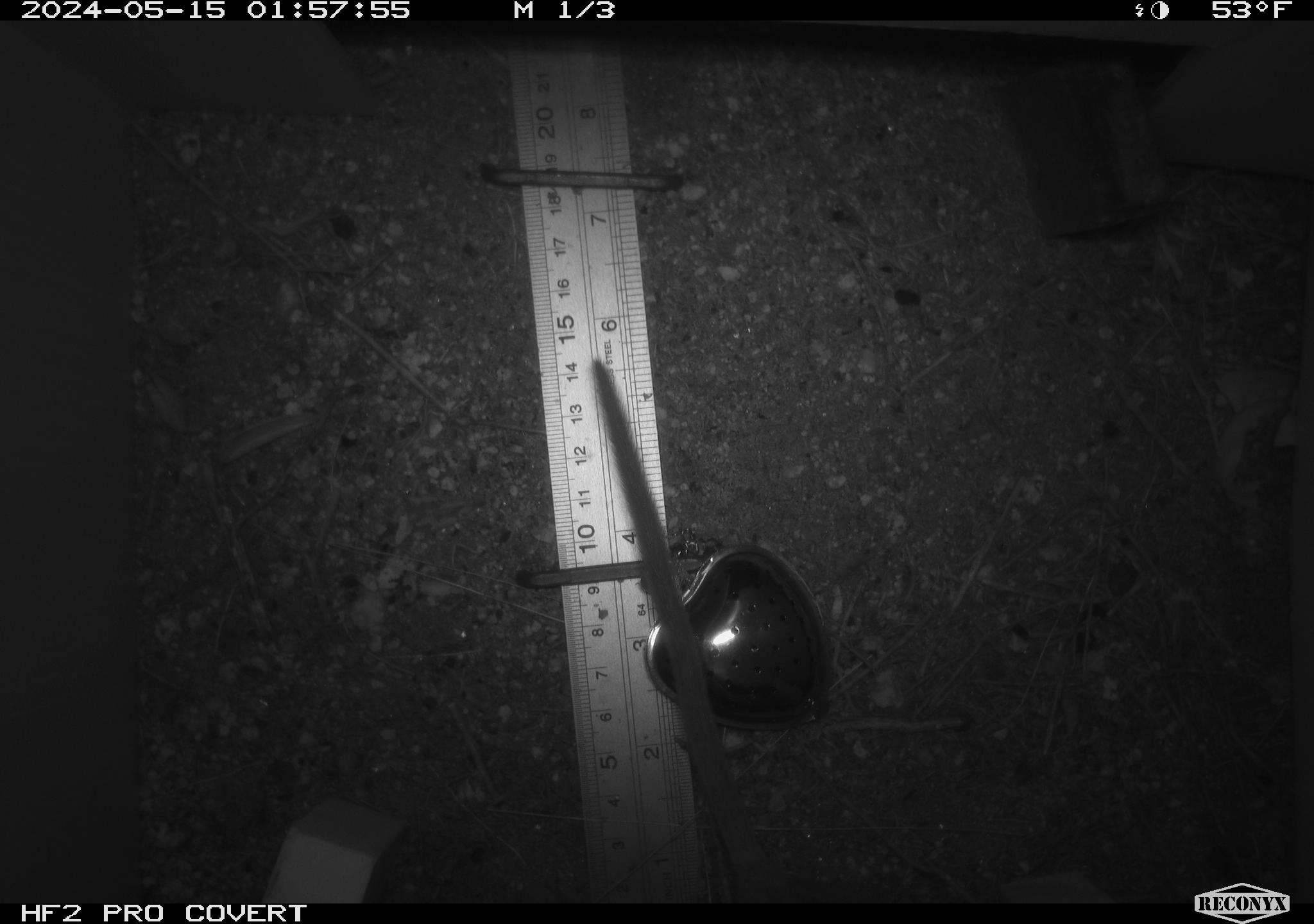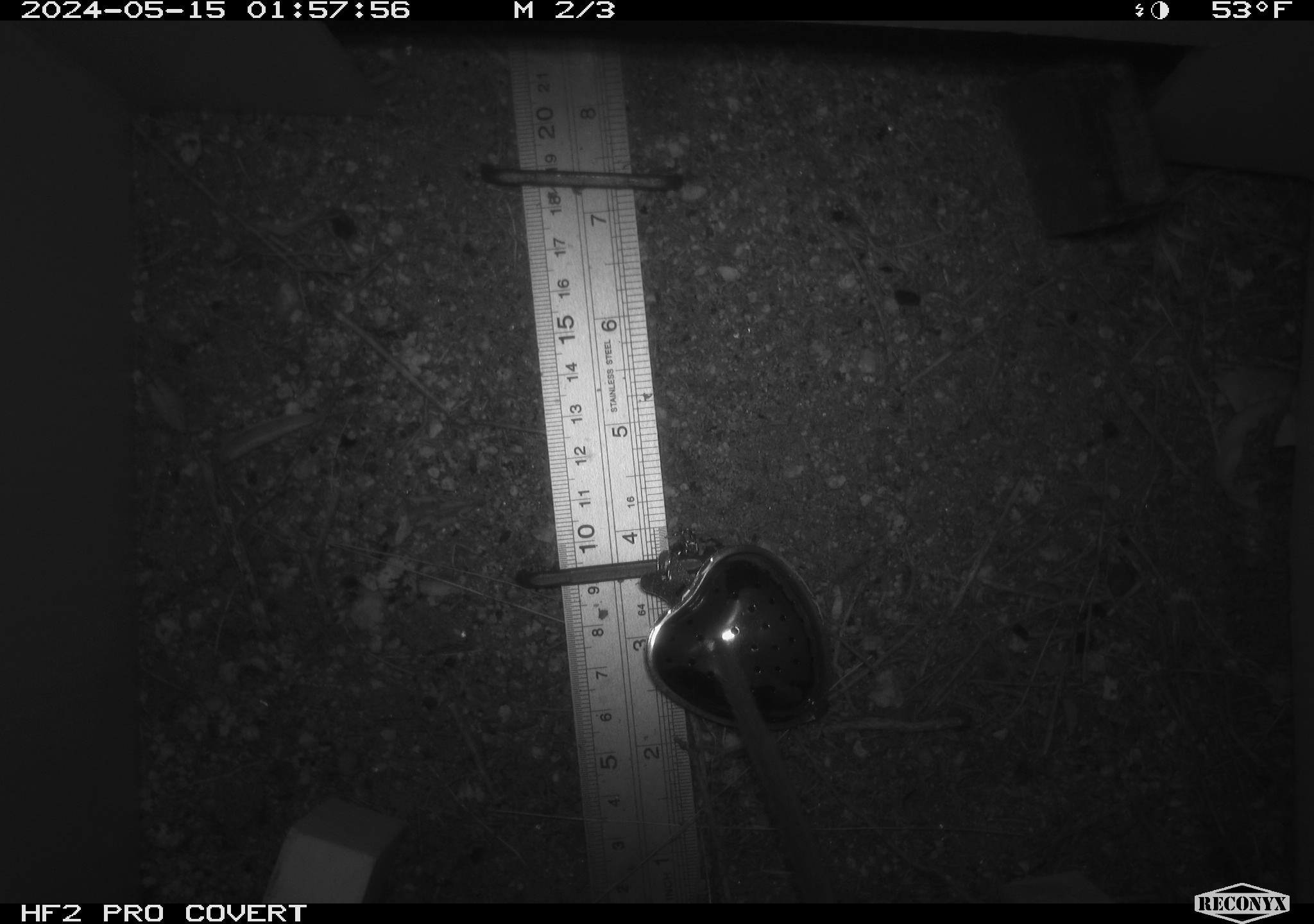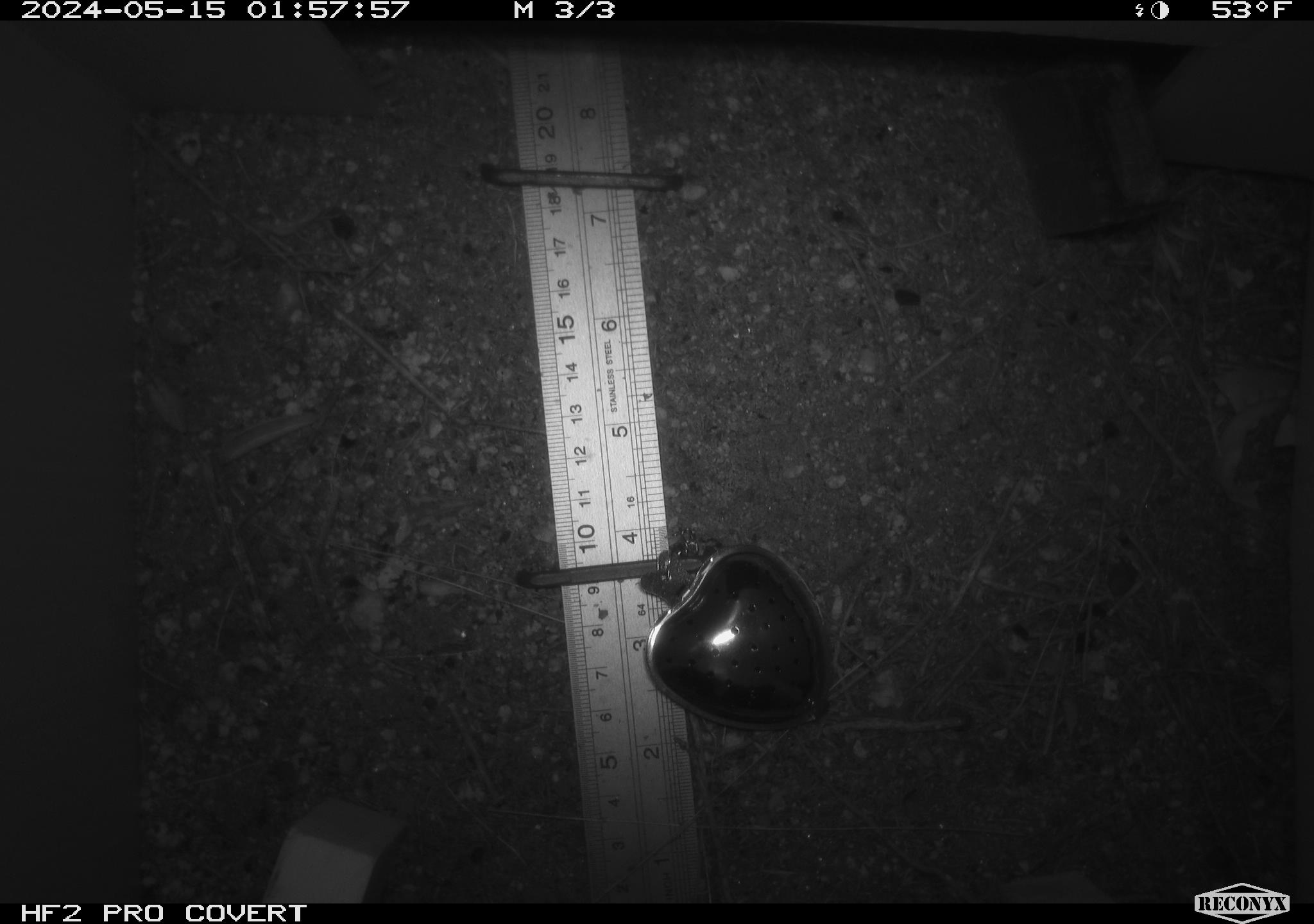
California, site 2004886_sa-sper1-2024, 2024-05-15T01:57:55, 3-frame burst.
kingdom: Animalia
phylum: Chordata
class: Mammalia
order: Rodentia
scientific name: Rodentia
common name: woodrat or rat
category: woodrat or rat species